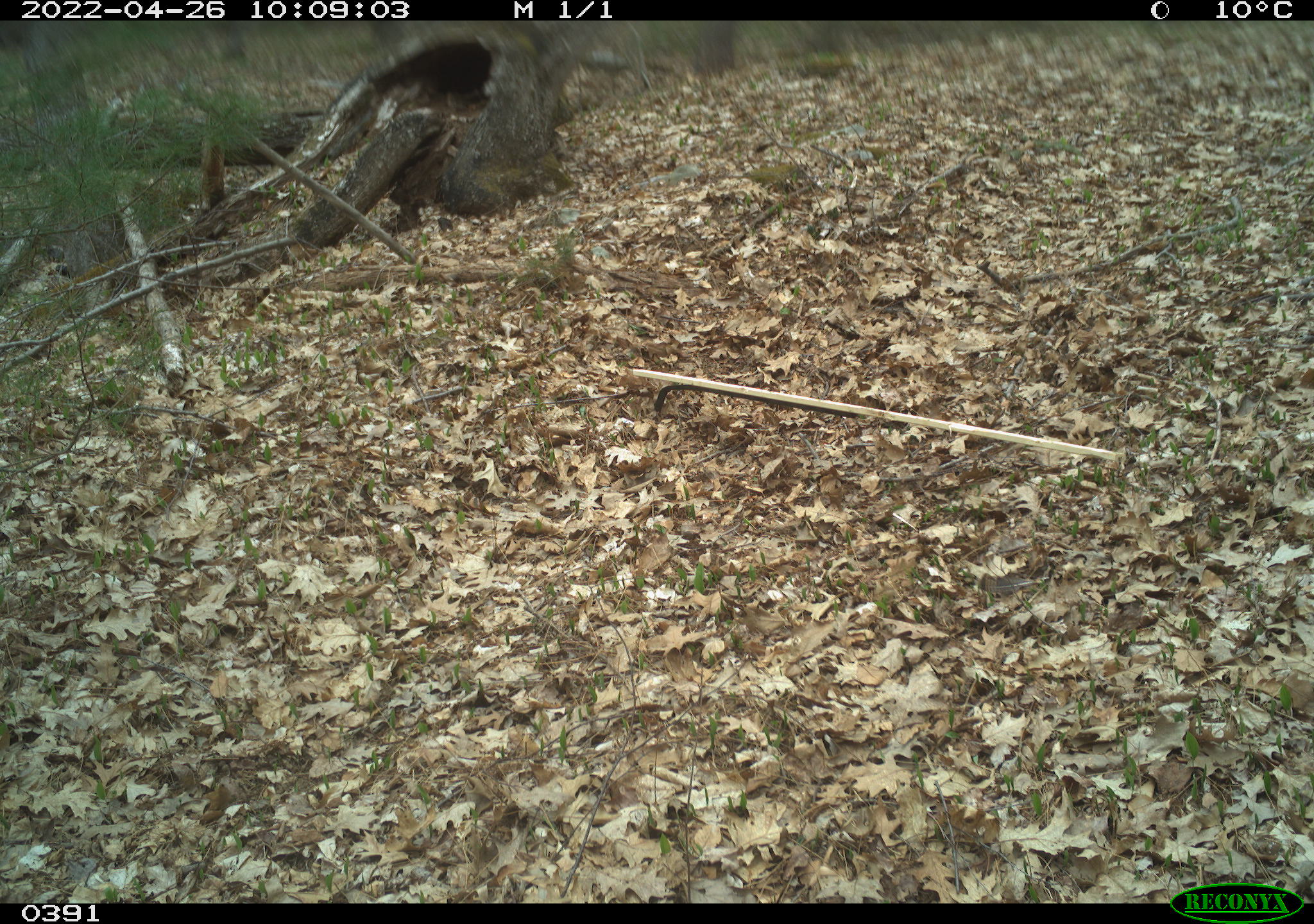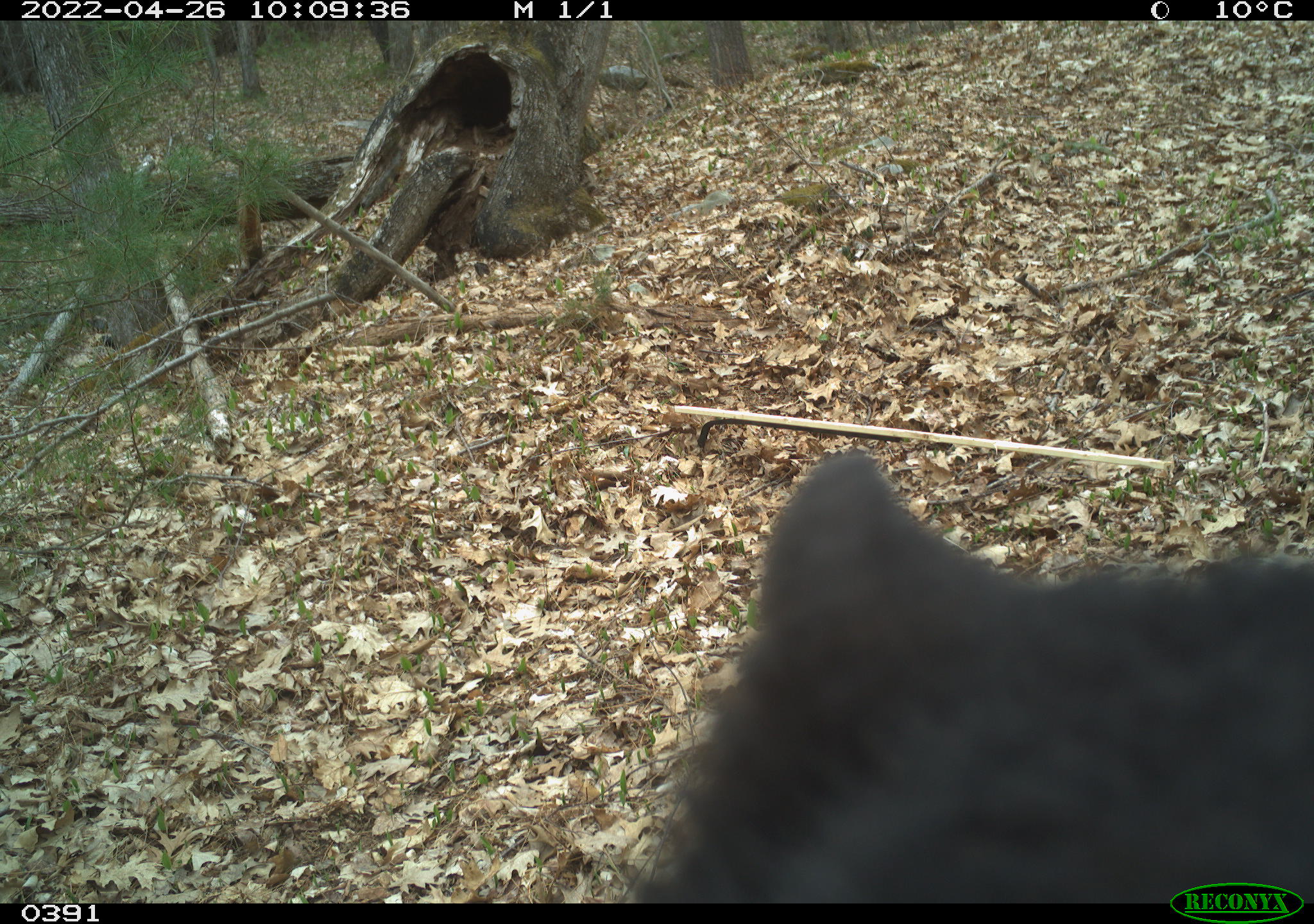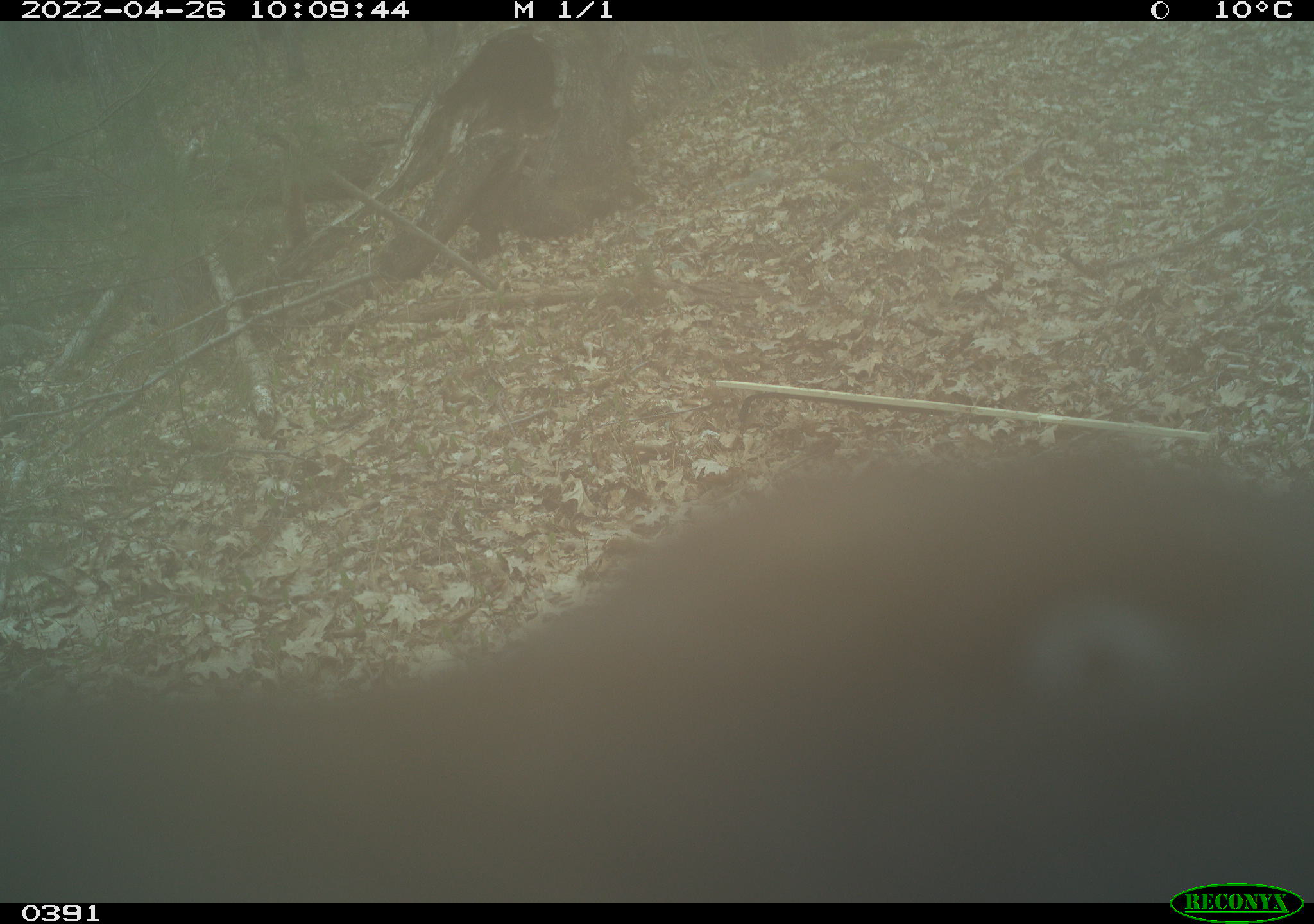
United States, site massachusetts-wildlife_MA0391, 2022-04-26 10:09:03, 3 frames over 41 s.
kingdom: Animalia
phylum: Chordata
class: Mammalia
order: Carnivora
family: Ursidae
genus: Ursus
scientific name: Ursus americanus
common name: black bear